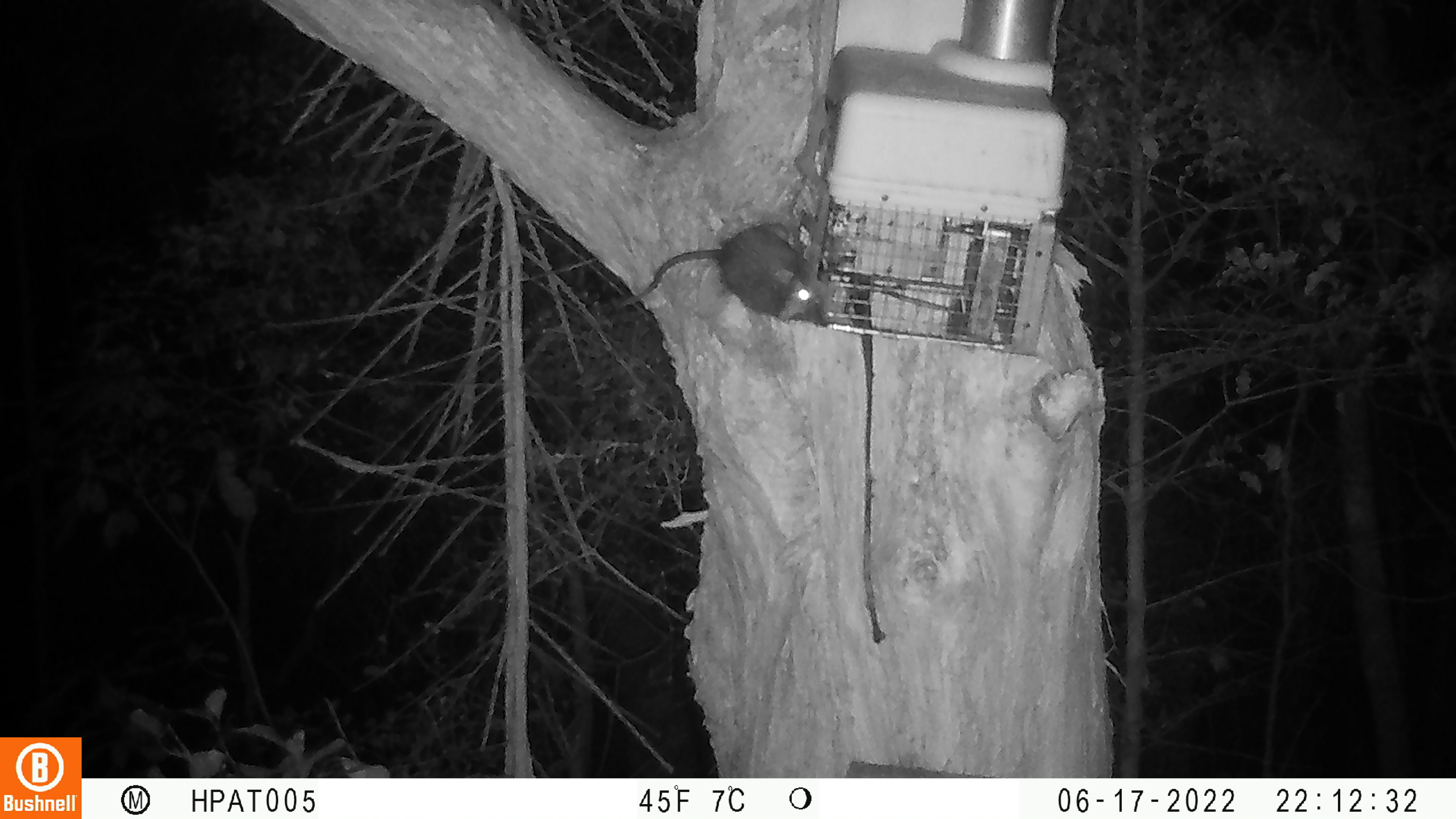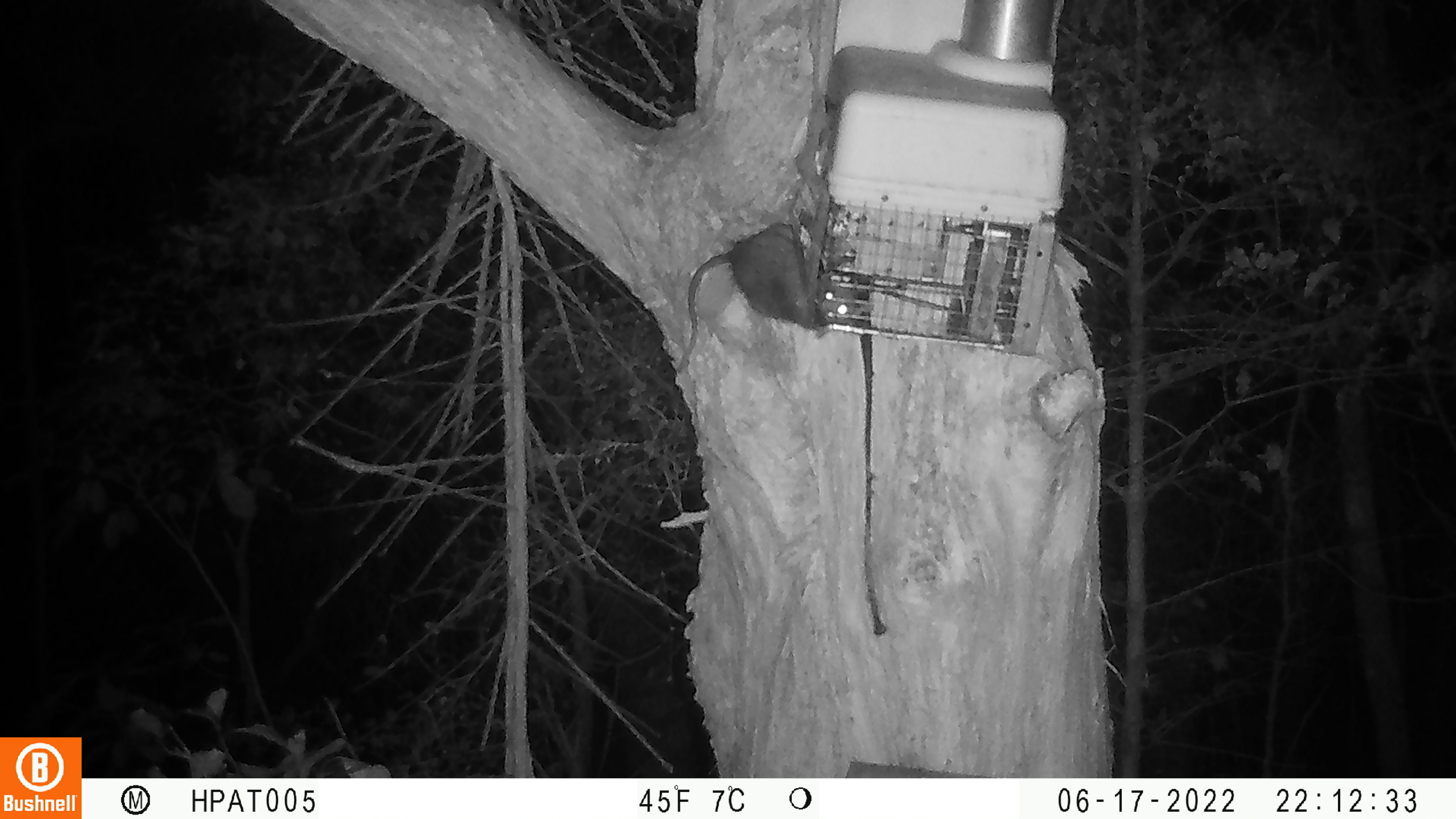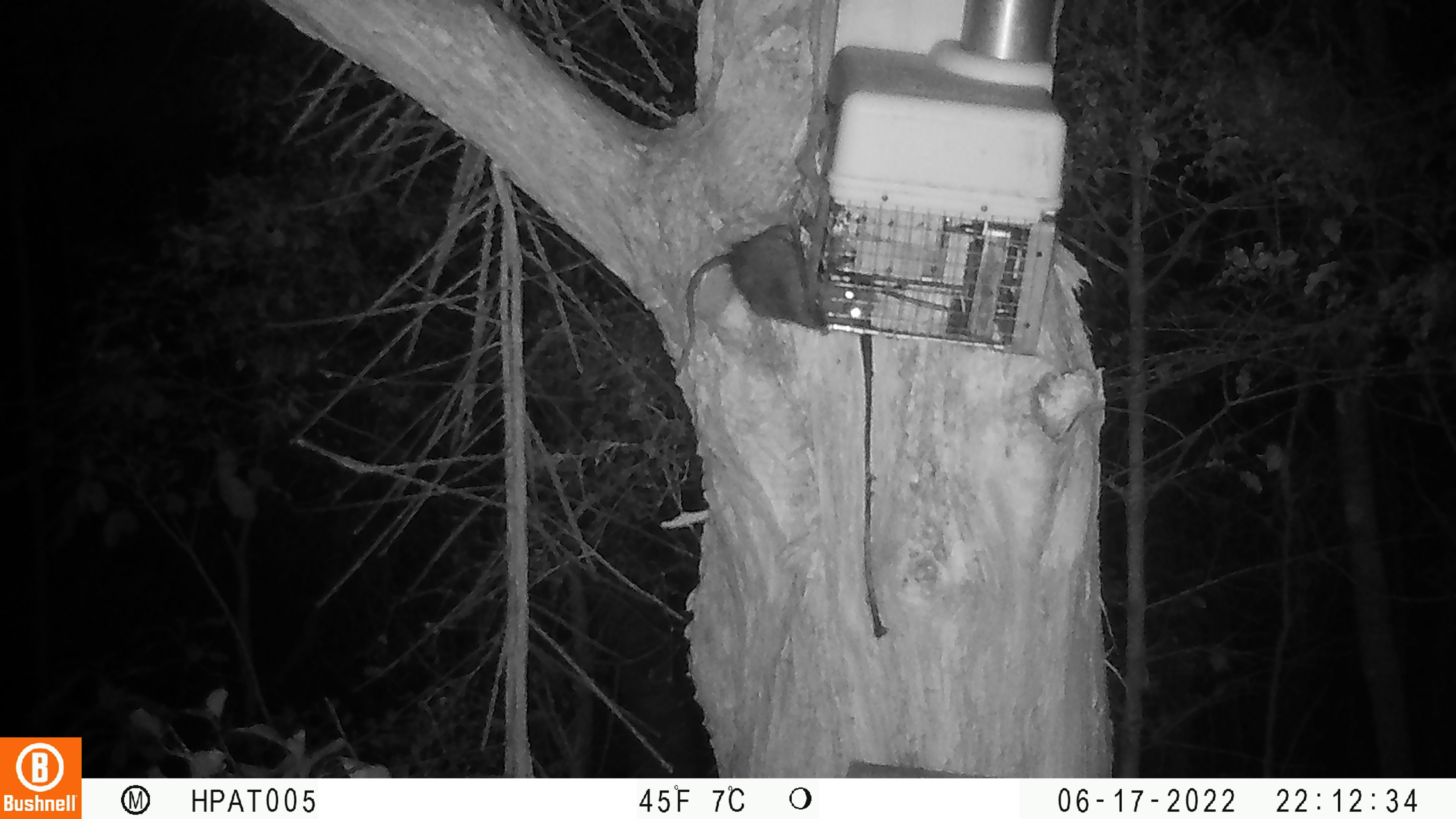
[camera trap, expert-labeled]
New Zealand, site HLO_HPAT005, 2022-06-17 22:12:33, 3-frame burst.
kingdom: Animalia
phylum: Chordata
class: Mammalia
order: Rodentia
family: Muridae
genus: Rattus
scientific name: Rattus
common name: rat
Rat (Rattus).